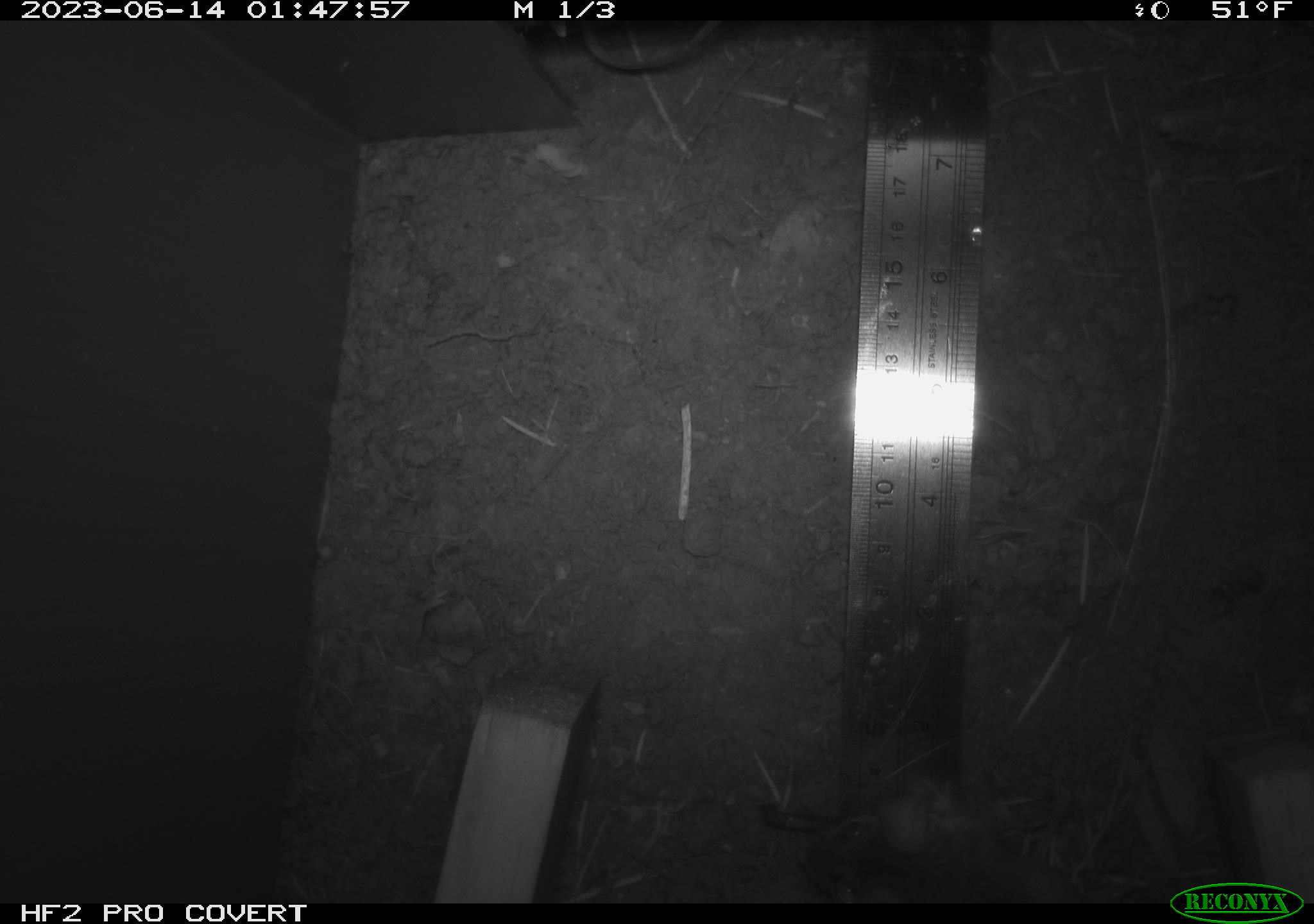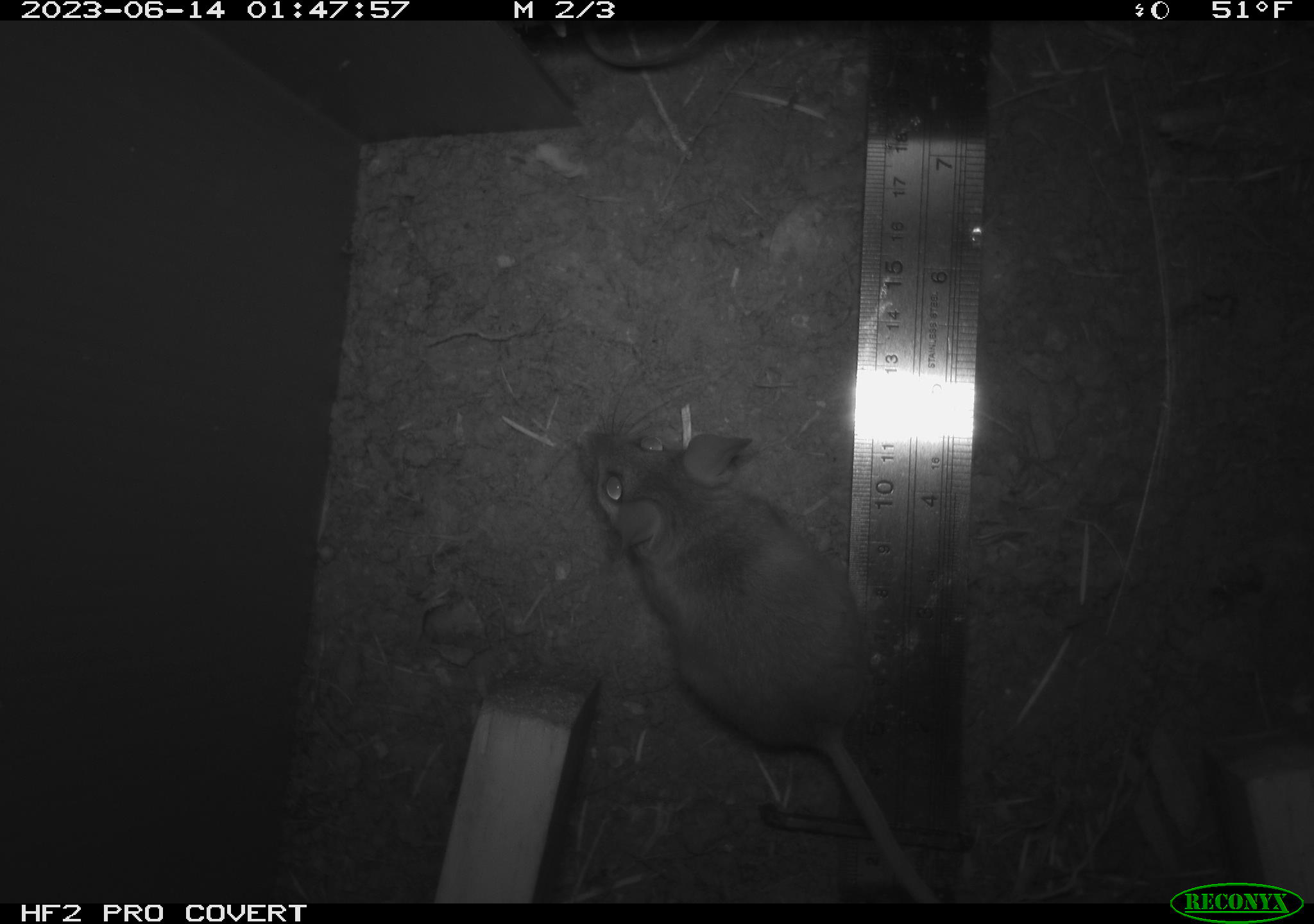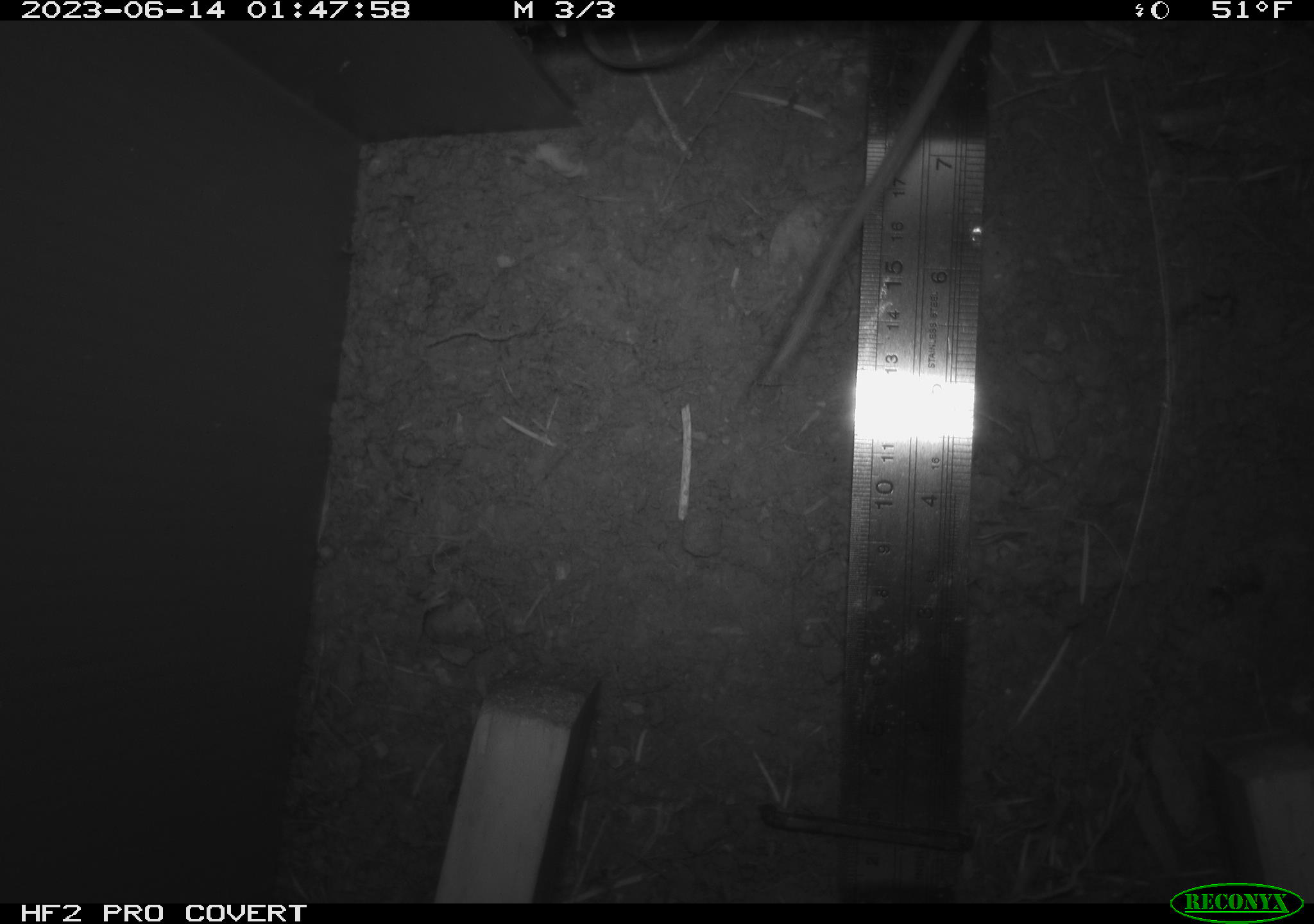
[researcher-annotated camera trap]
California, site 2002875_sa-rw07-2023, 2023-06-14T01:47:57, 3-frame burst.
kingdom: Animalia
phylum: Chordata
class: Mammalia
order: Rodentia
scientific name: Rodentia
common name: mouse species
Mouse species (Rodentia).